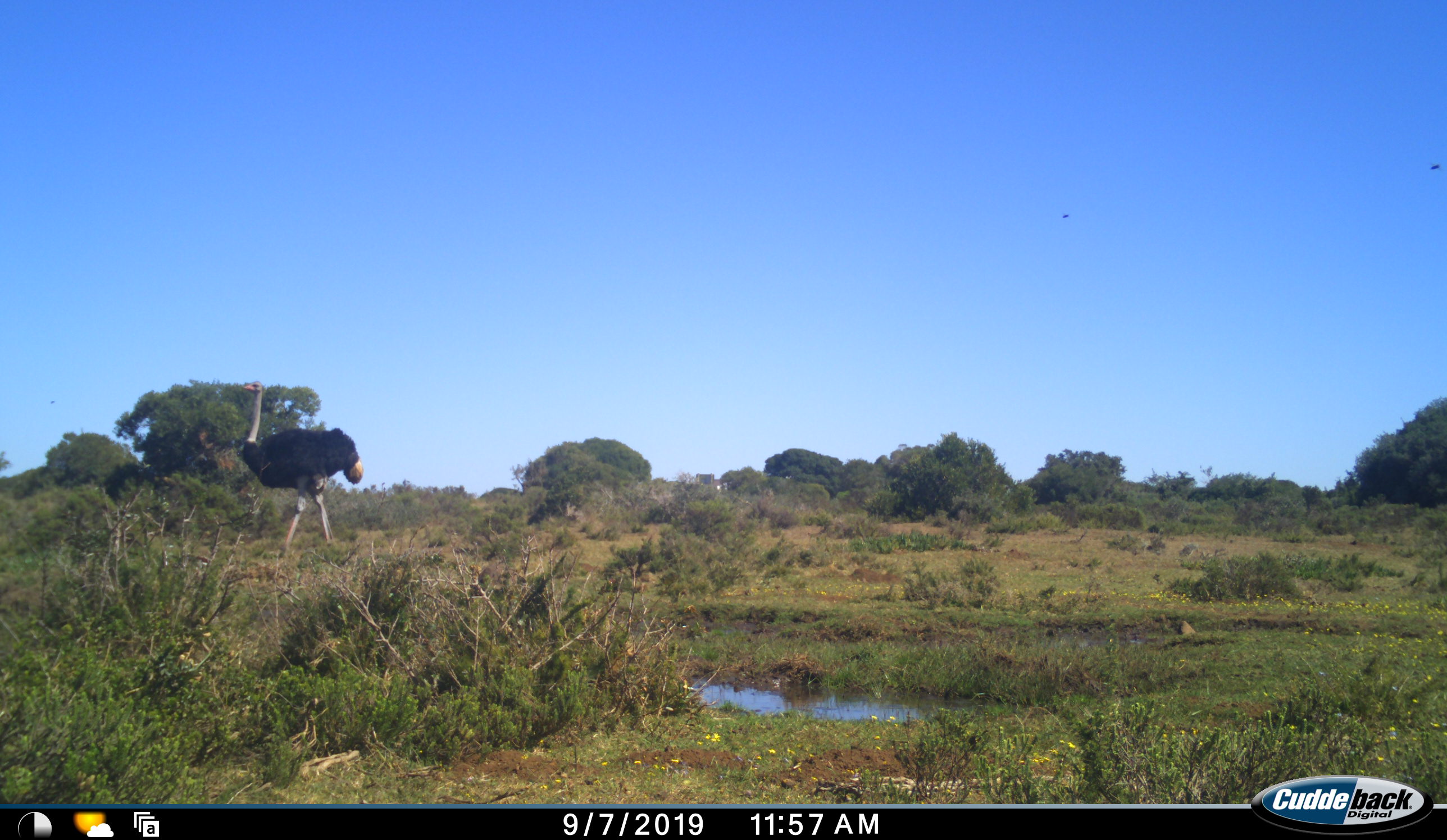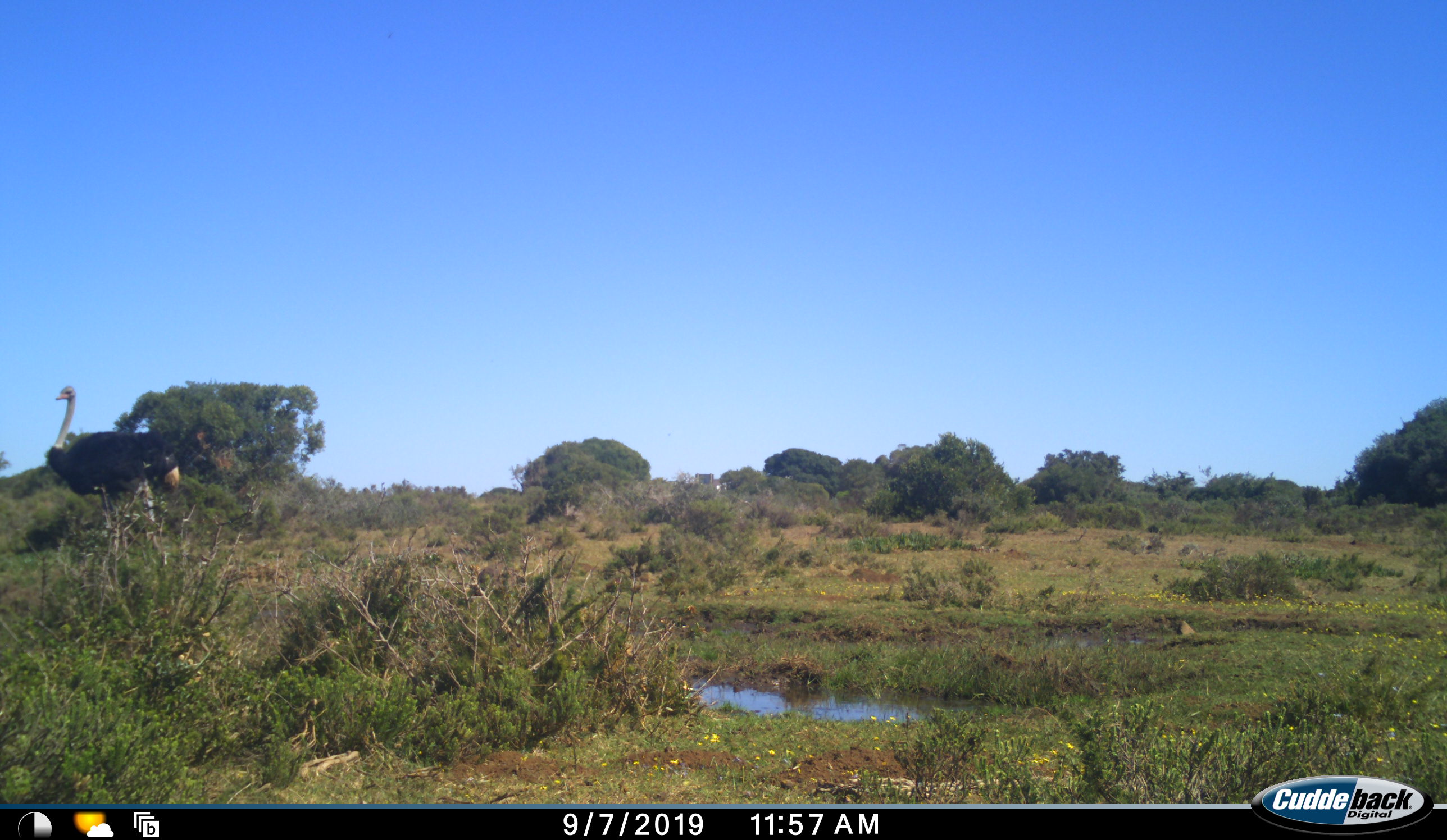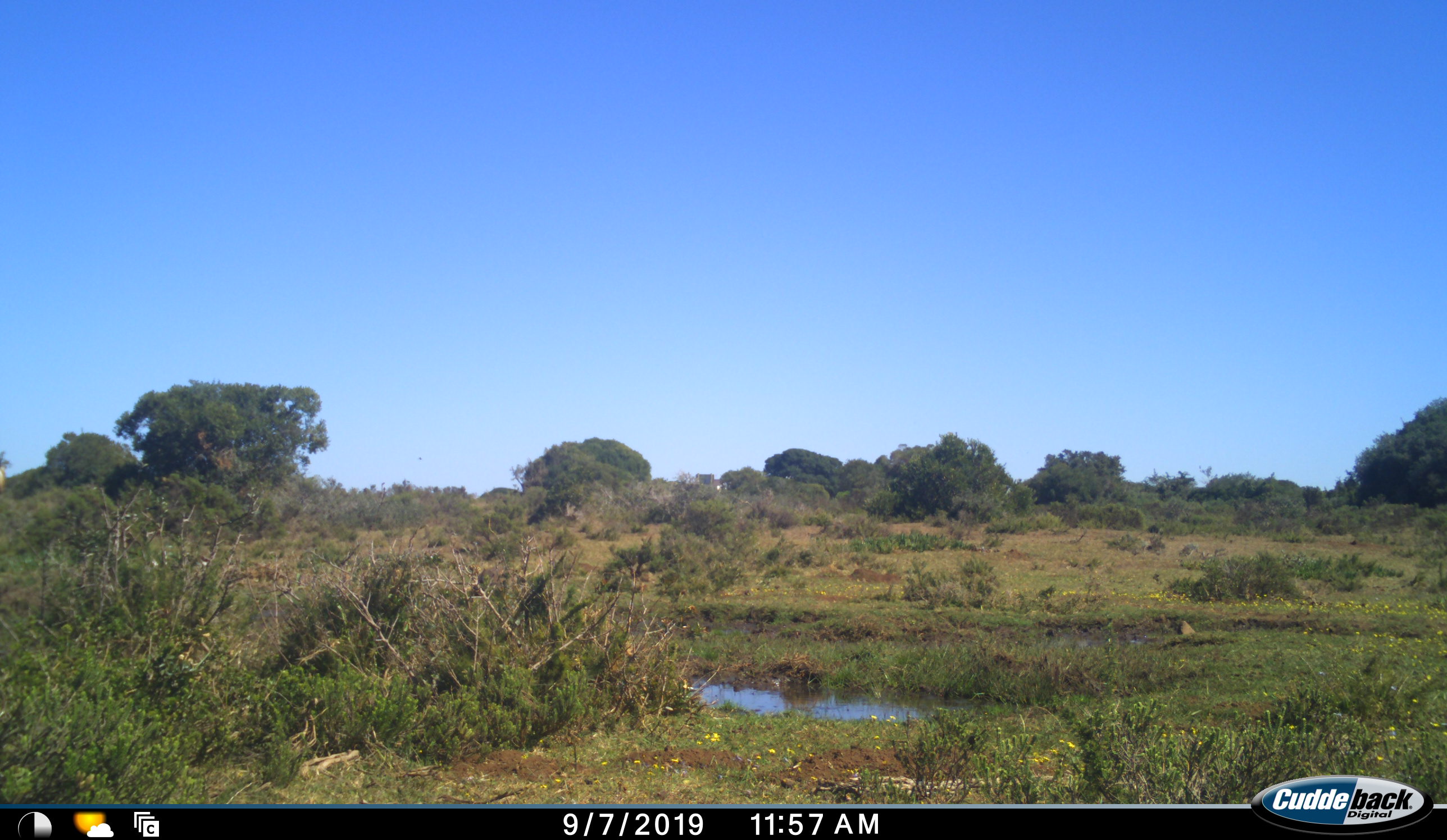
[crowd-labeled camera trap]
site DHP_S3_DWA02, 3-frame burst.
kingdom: Animalia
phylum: Chordata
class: Aves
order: Struthioniformes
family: Struthionidae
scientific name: Struthionidae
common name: ostrich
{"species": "ostrich (Struthionidae)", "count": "1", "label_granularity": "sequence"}